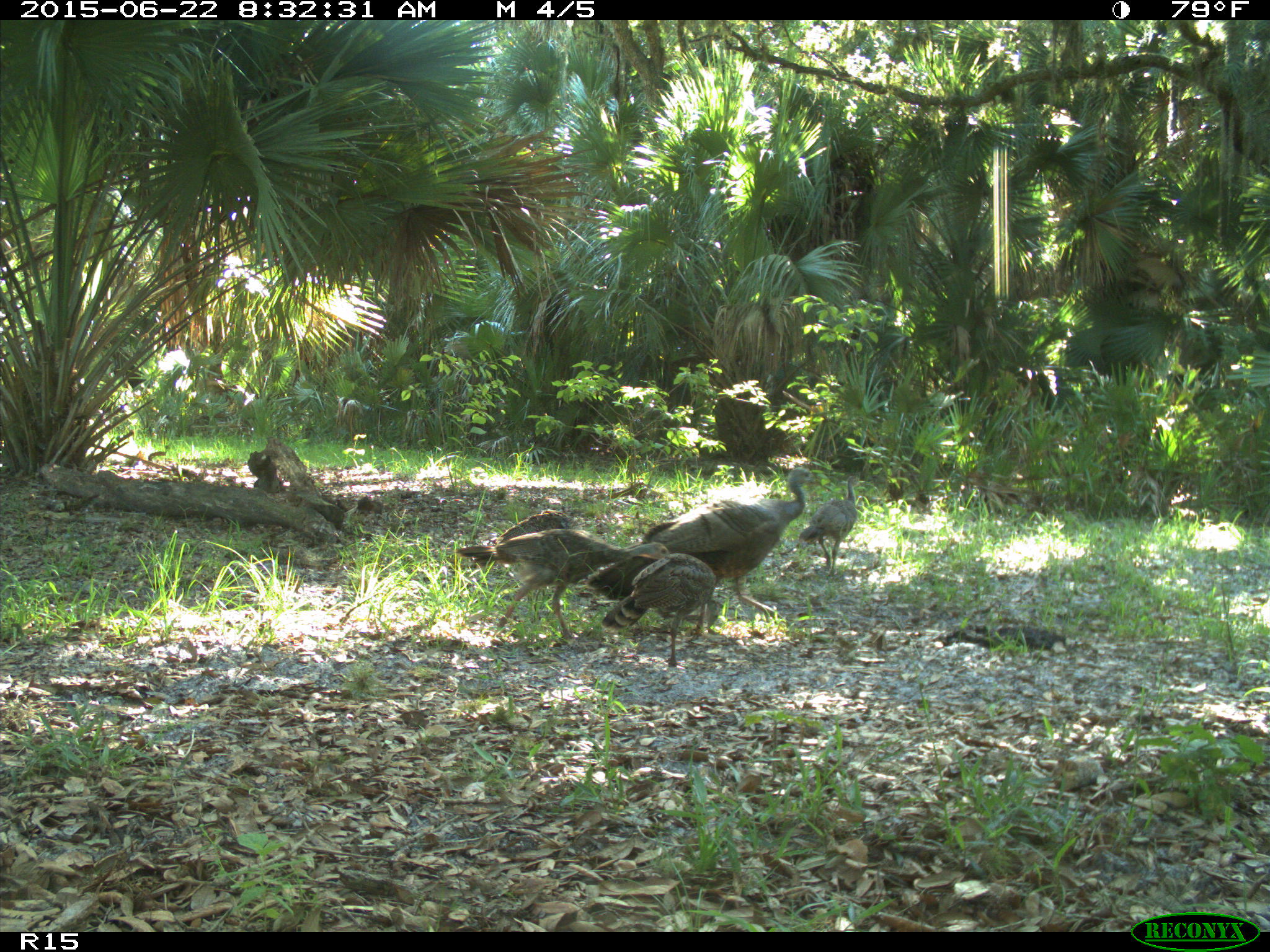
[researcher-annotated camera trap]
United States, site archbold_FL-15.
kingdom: Animalia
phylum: Chordata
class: Aves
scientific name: Aves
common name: birds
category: unidentified bird